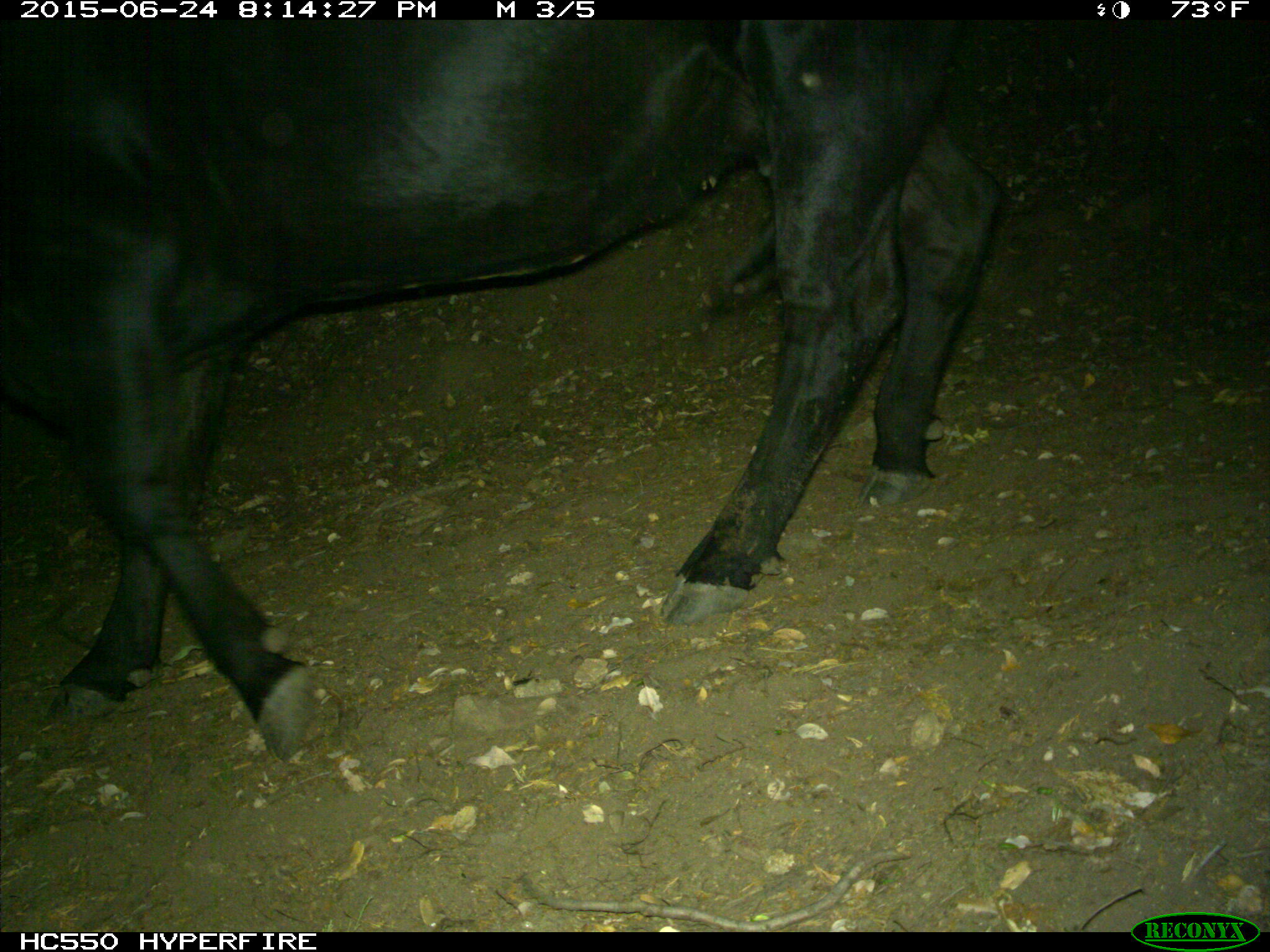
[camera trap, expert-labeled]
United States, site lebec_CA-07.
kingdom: Animalia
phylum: Chordata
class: Mammalia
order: Artiodactyla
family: Bovidae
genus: Bos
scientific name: Bos taurus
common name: domestic cow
Bos taurus (domestic cow).